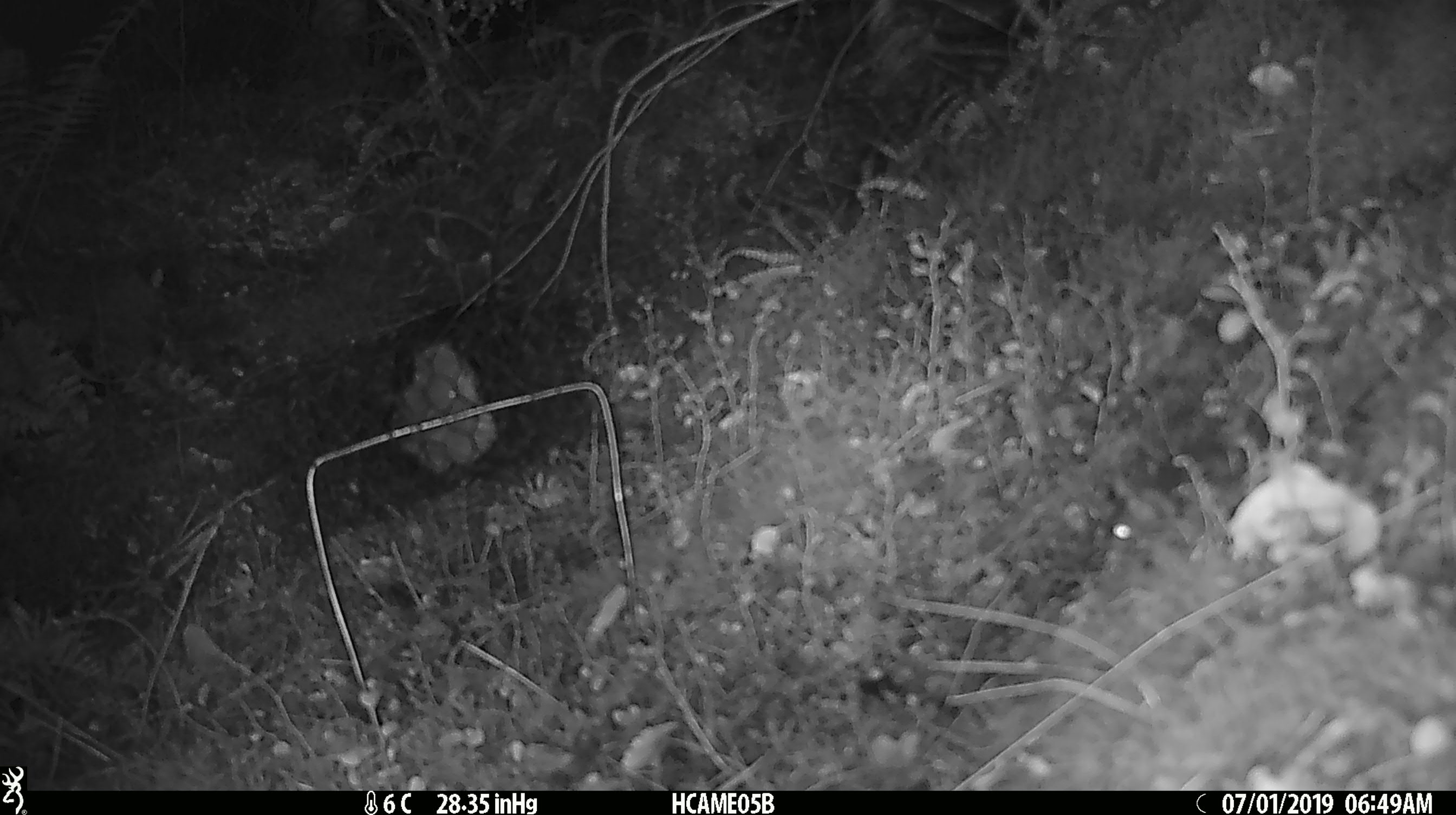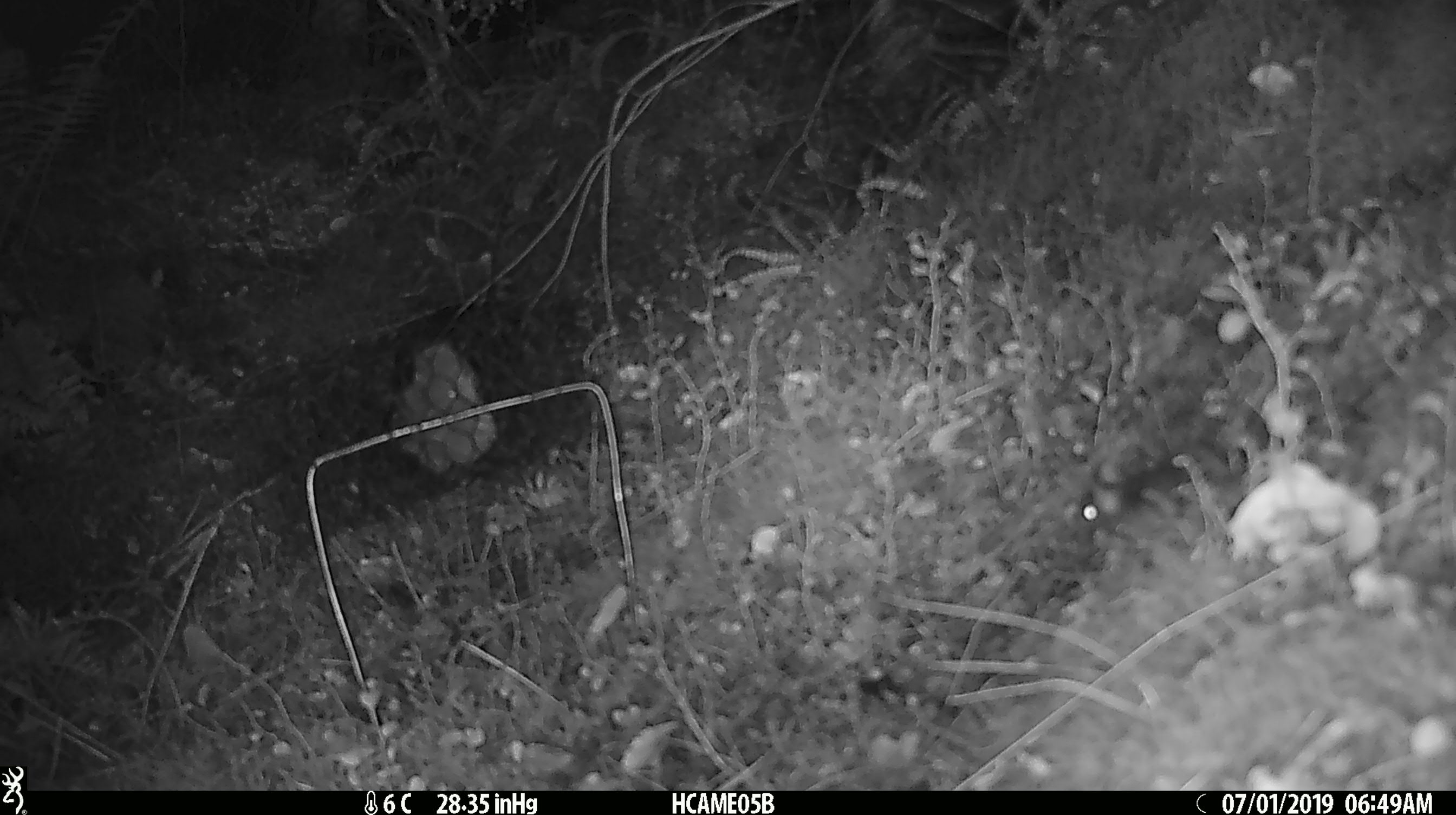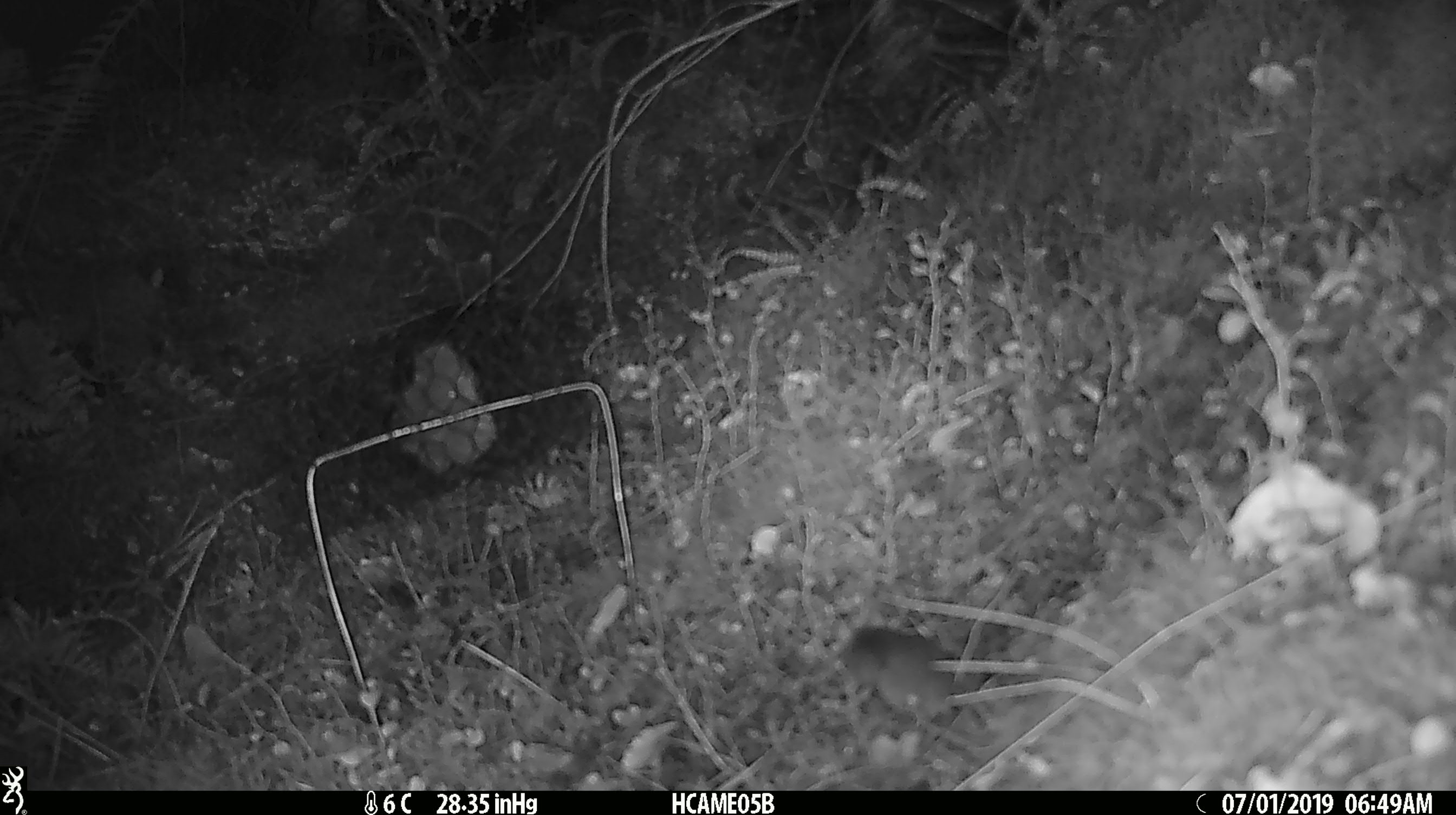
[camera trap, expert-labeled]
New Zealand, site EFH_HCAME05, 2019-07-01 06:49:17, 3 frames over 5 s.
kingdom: Animalia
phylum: Chordata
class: Mammalia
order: Rodentia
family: Muridae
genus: Mus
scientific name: Mus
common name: mouse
Mouse (Mus).